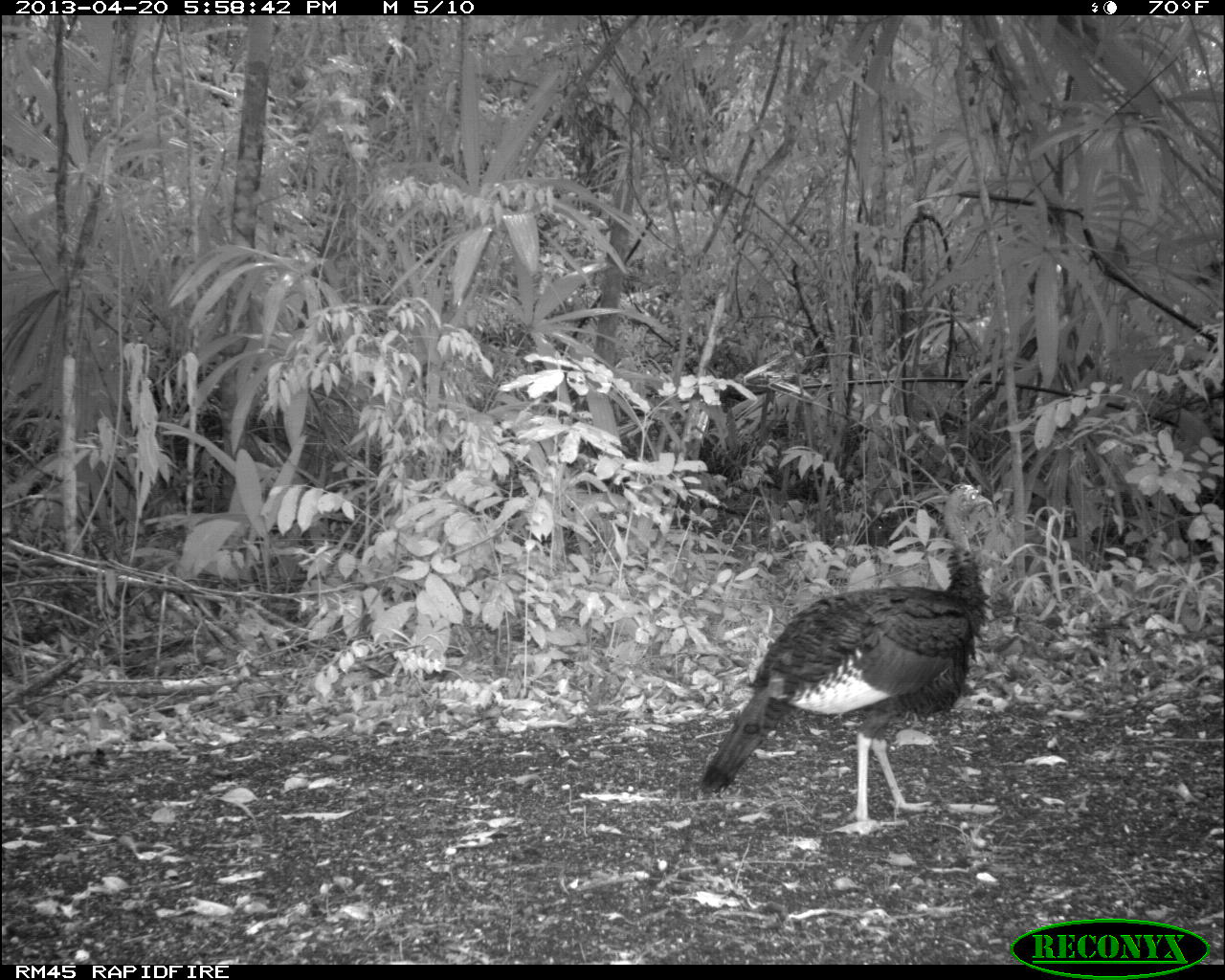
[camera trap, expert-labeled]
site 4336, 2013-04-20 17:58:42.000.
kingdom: Animalia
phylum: Chordata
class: Aves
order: Galliformes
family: Phasianidae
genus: Meleagris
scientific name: Meleagris ocellata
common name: ocellated turkey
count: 1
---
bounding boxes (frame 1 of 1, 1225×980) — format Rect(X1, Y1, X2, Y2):
meleagris ocellata: Rect(698, 484, 993, 830)